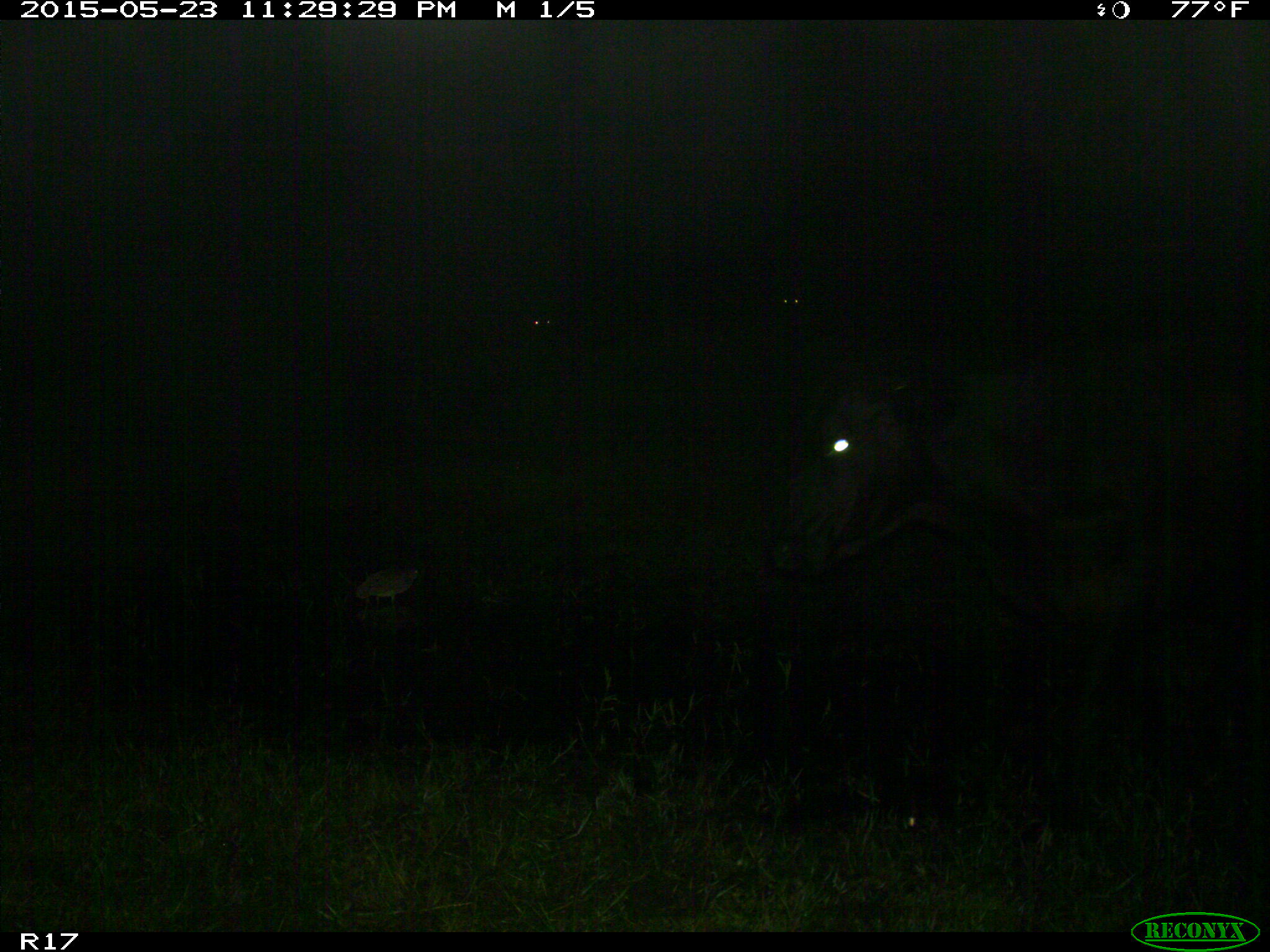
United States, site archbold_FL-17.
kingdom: Animalia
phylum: Chordata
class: Mammalia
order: Artiodactyla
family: Bovidae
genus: Bos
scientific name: Bos taurus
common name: domestic cow